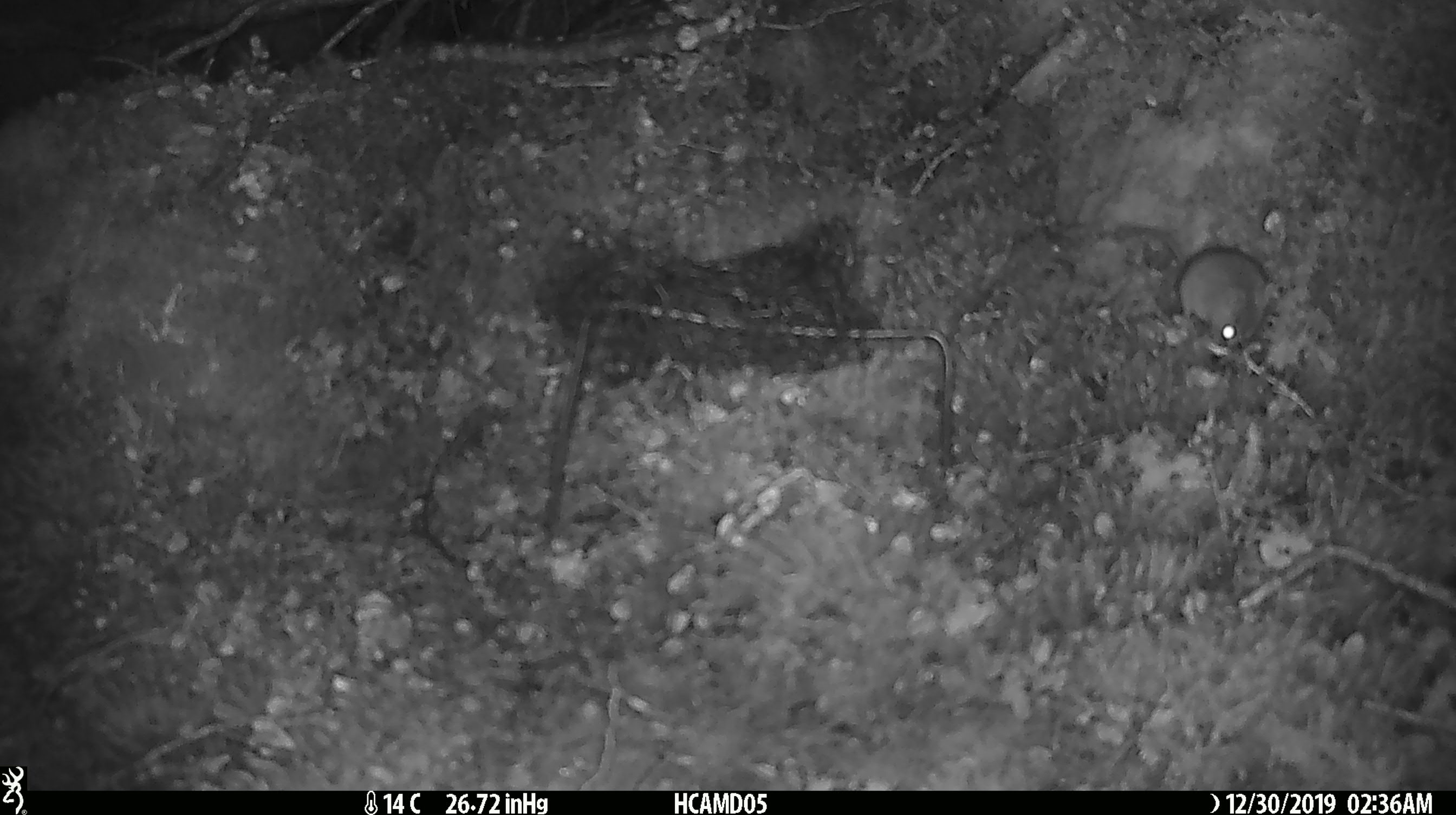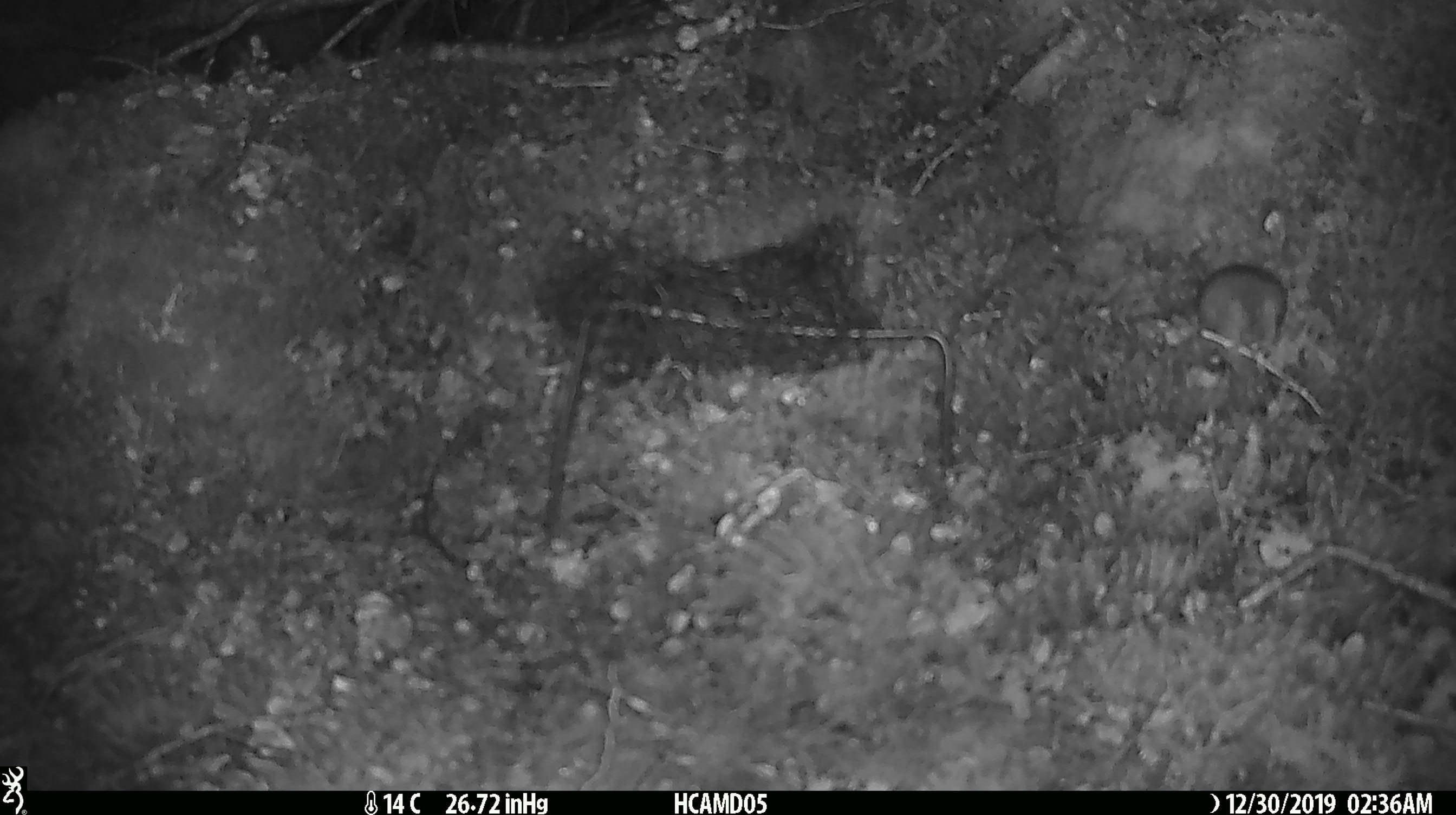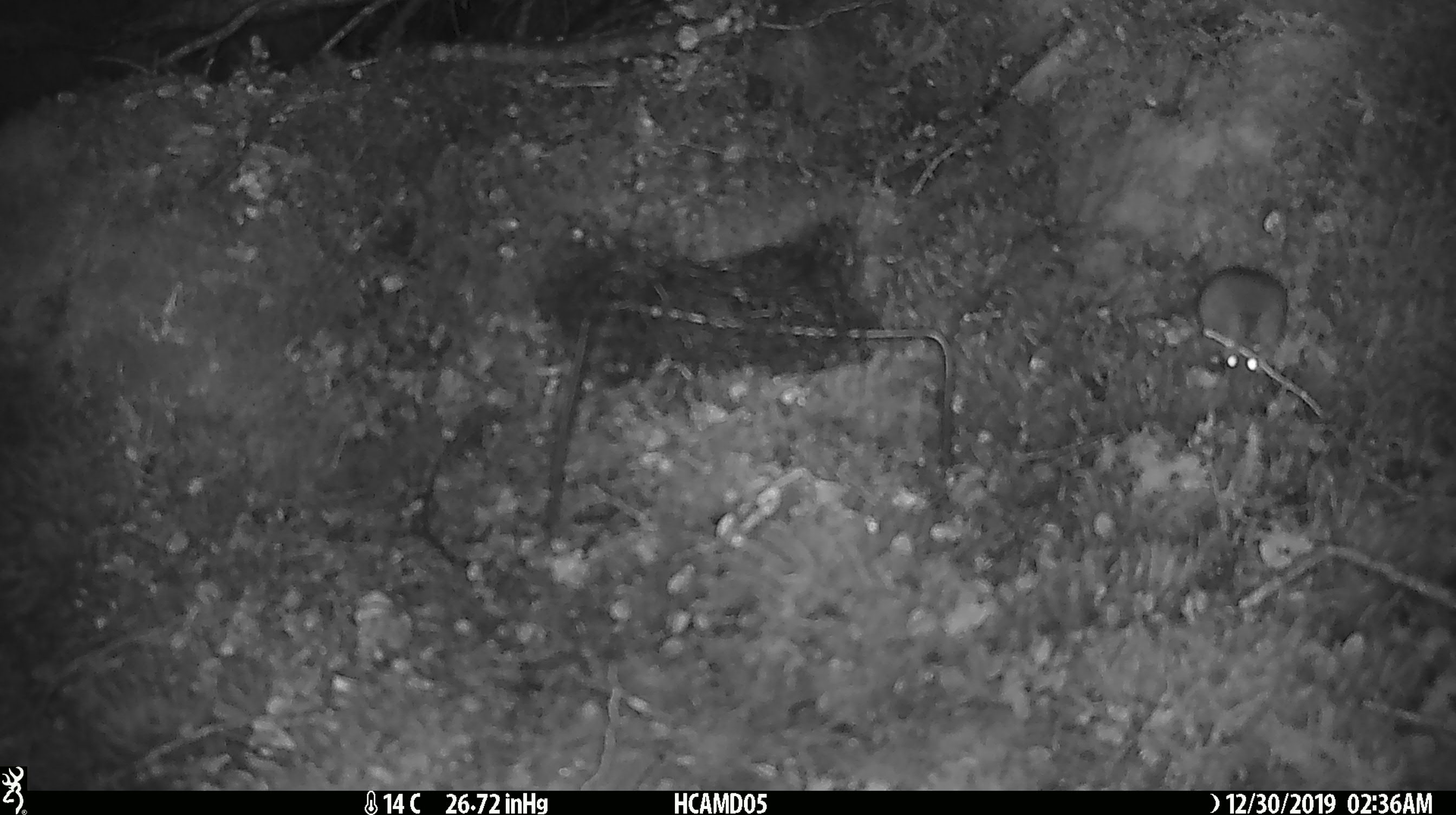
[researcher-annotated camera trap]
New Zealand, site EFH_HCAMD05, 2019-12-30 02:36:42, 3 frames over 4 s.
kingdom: Animalia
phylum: Chordata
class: Mammalia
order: Rodentia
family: Muridae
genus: Mus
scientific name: Mus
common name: mouse